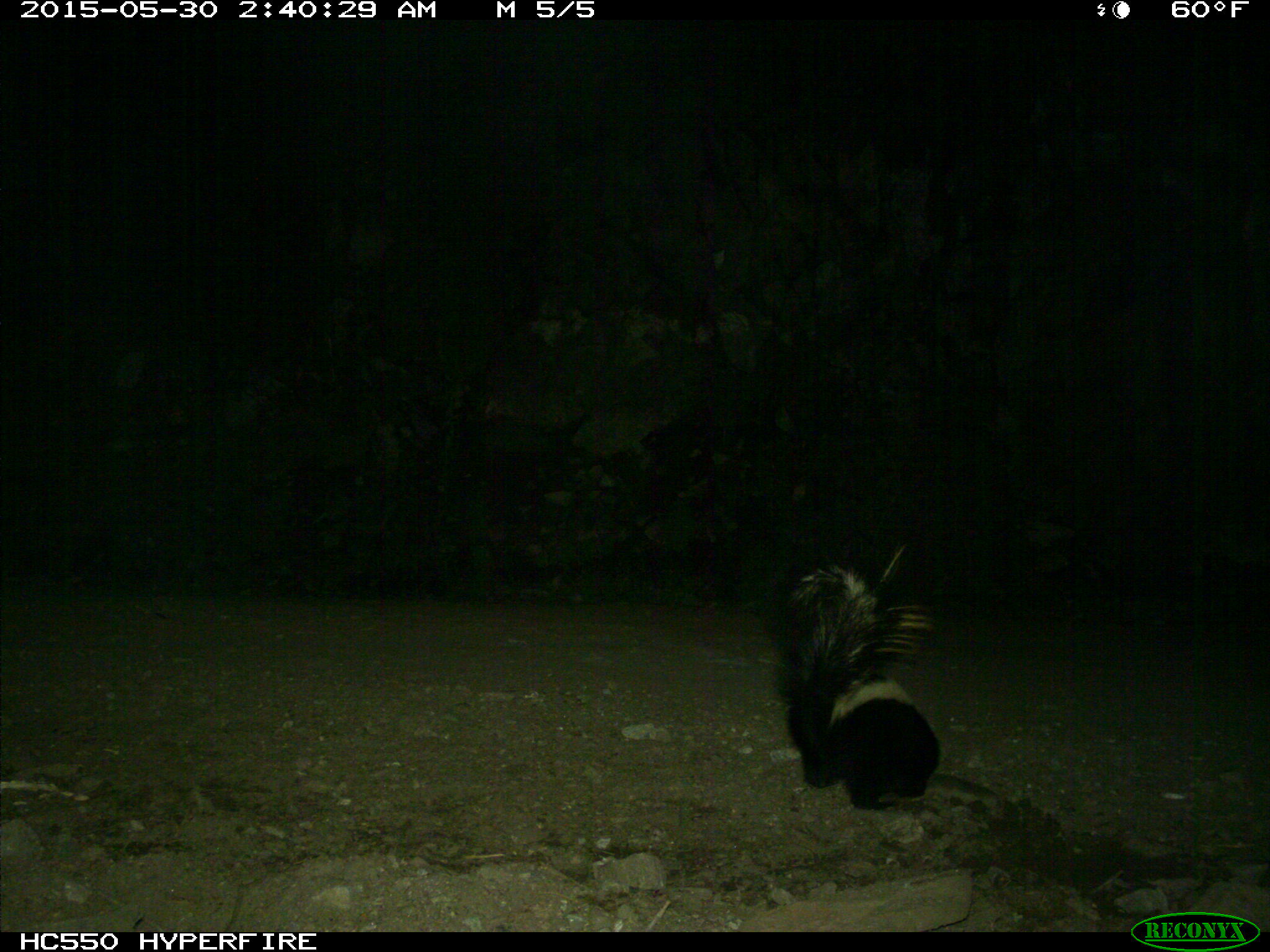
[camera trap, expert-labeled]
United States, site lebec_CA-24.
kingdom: Animalia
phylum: Chordata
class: Mammalia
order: Carnivora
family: Mephitidae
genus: Mephitis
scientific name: Mephitis mephitis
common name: striped skunk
Mephitis mephitis (striped skunk).